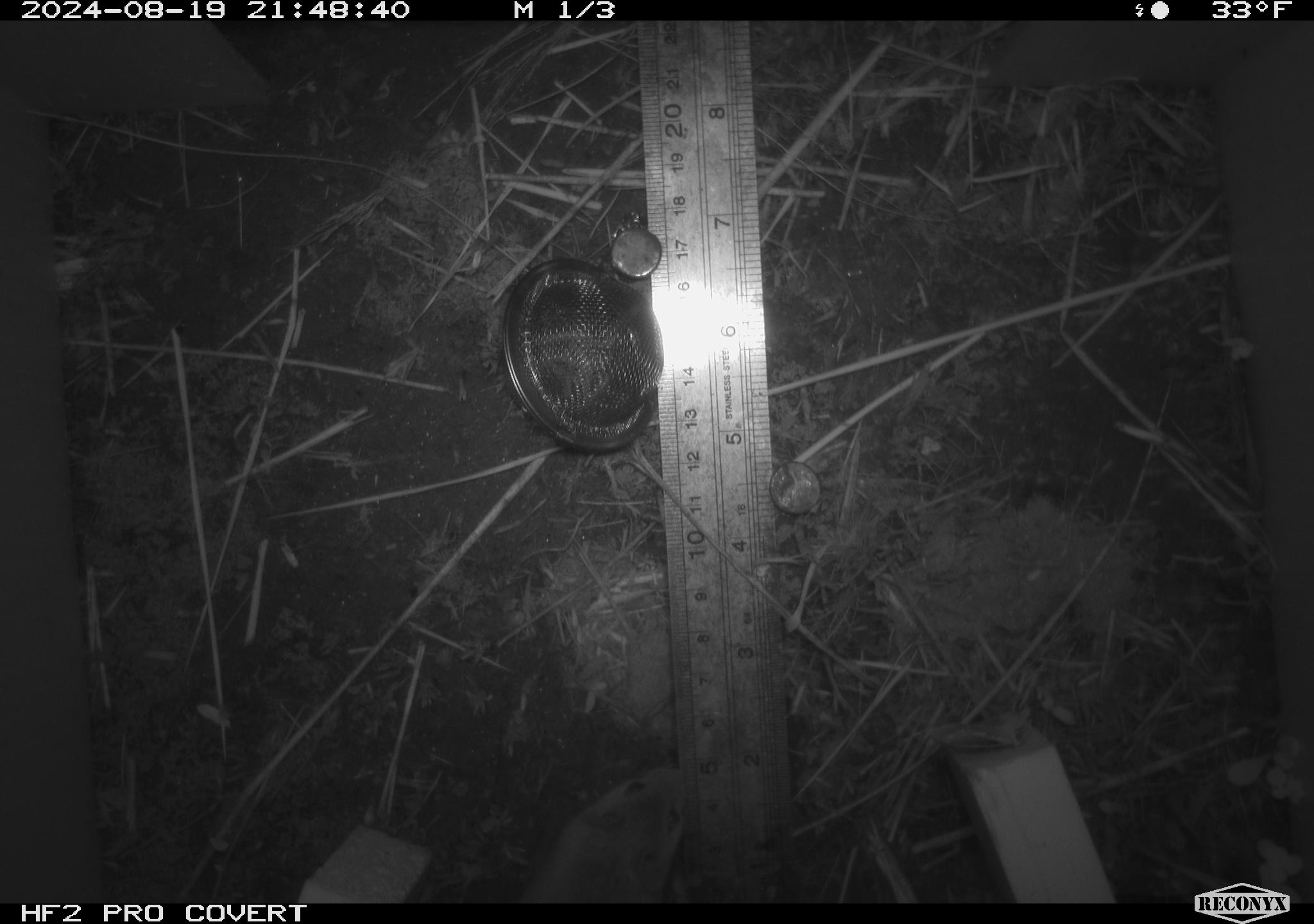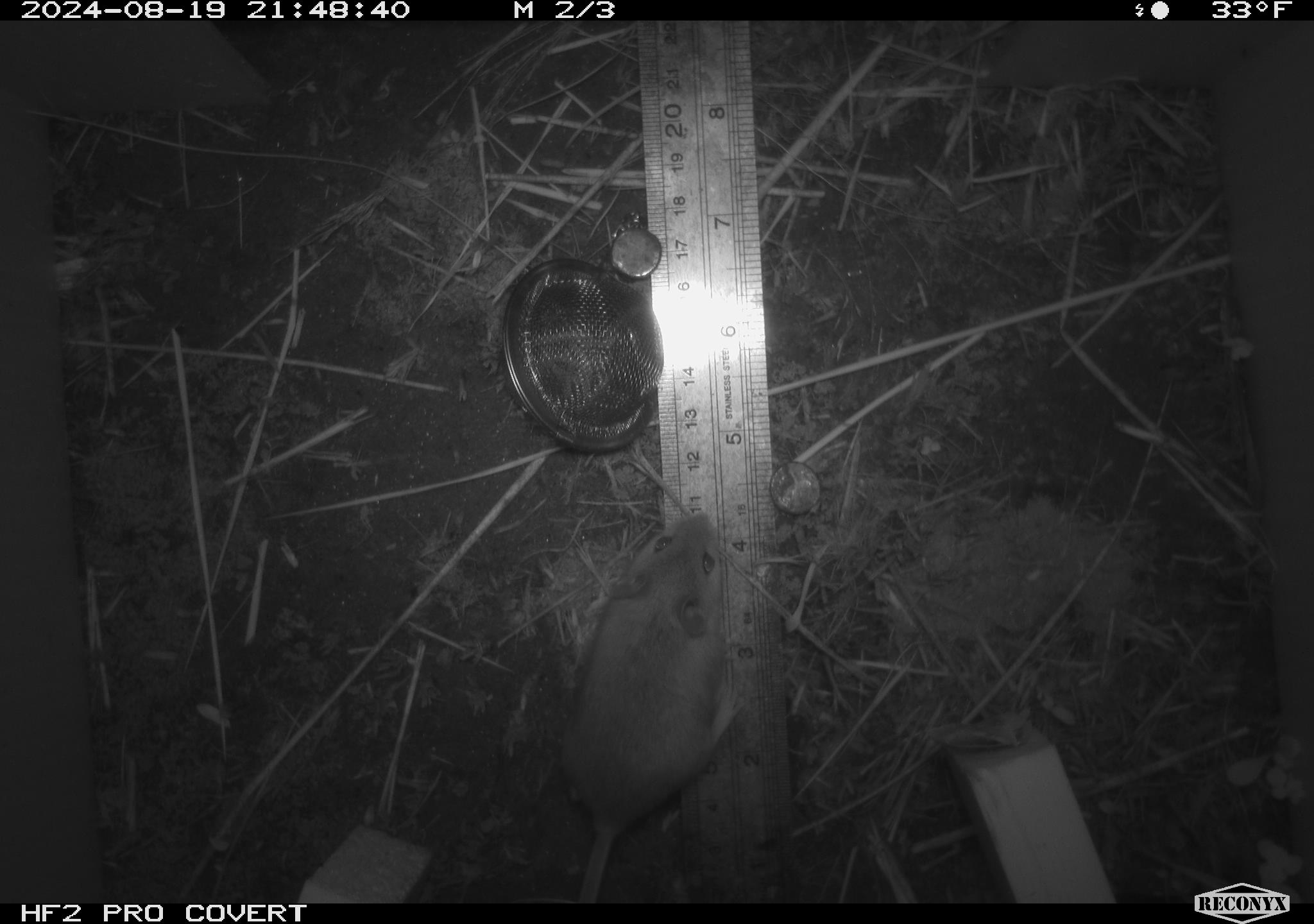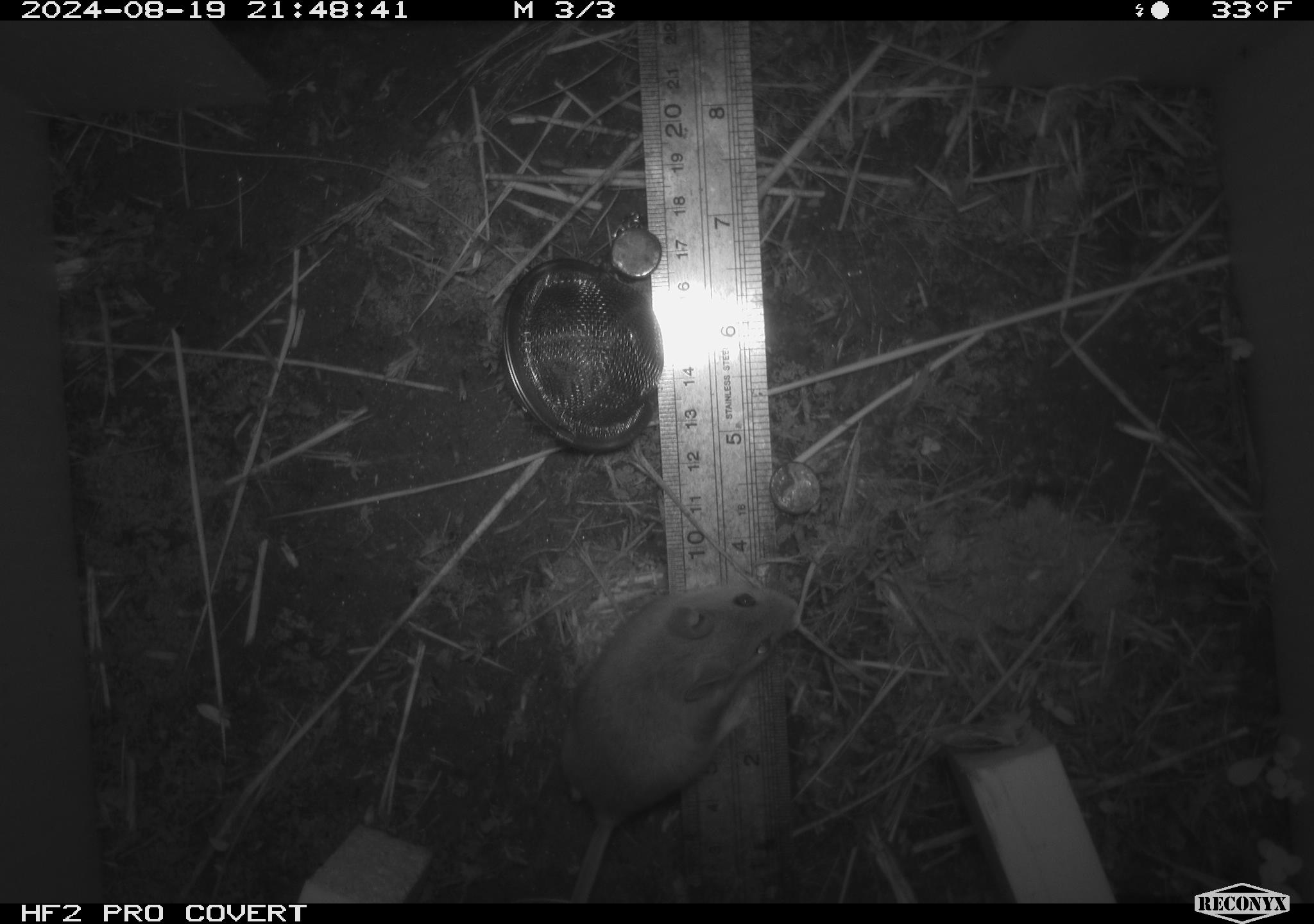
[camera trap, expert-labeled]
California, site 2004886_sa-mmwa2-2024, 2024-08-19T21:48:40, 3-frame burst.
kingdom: Animalia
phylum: Chordata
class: Mammalia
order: Rodentia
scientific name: Rodentia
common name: mouse species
Mouse species (Rodentia).